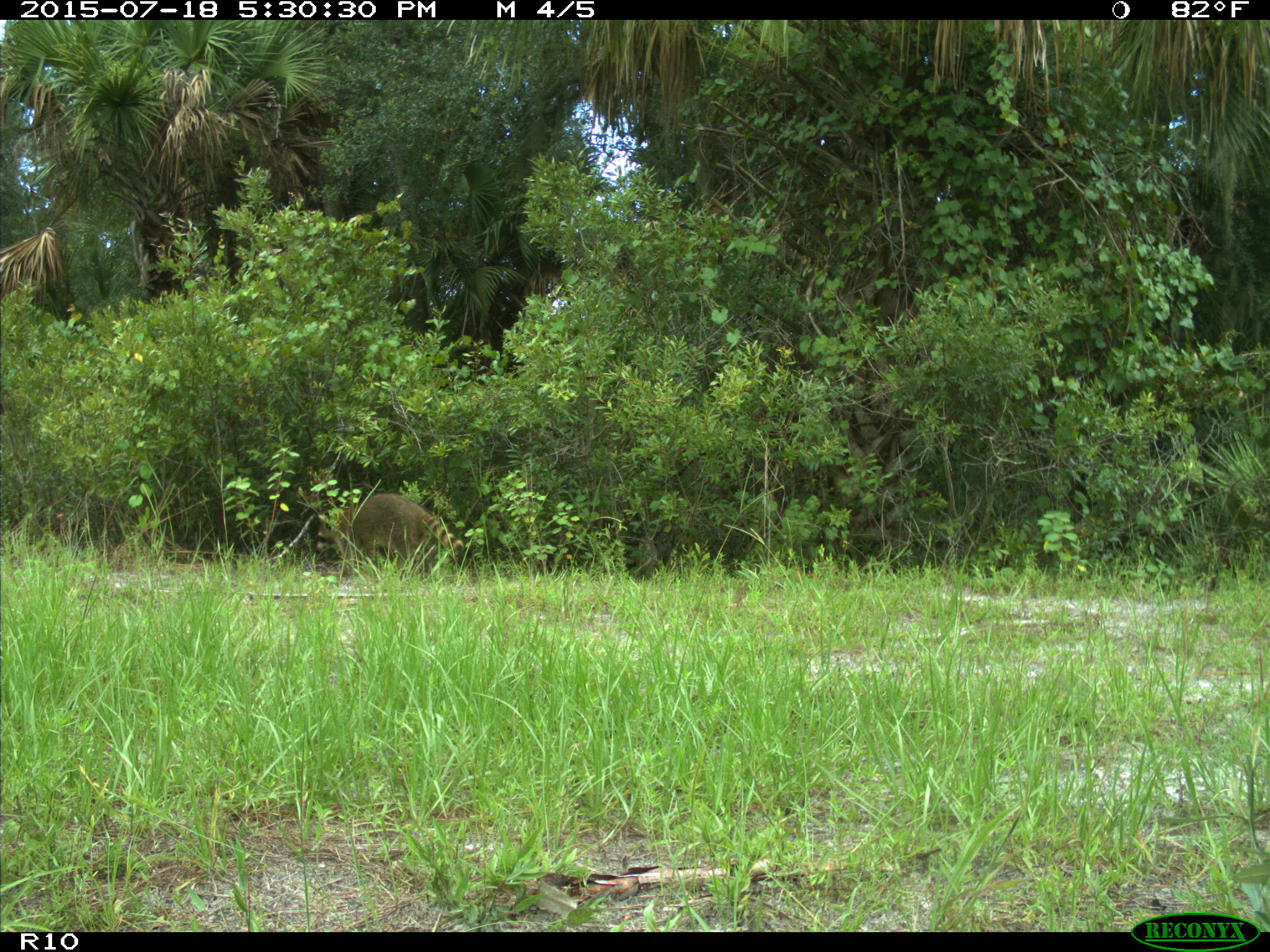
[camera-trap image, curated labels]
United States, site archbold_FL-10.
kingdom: Animalia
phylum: Chordata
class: Mammalia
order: Carnivora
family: Procyonidae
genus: Procyon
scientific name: Procyon lotor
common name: common raccoon